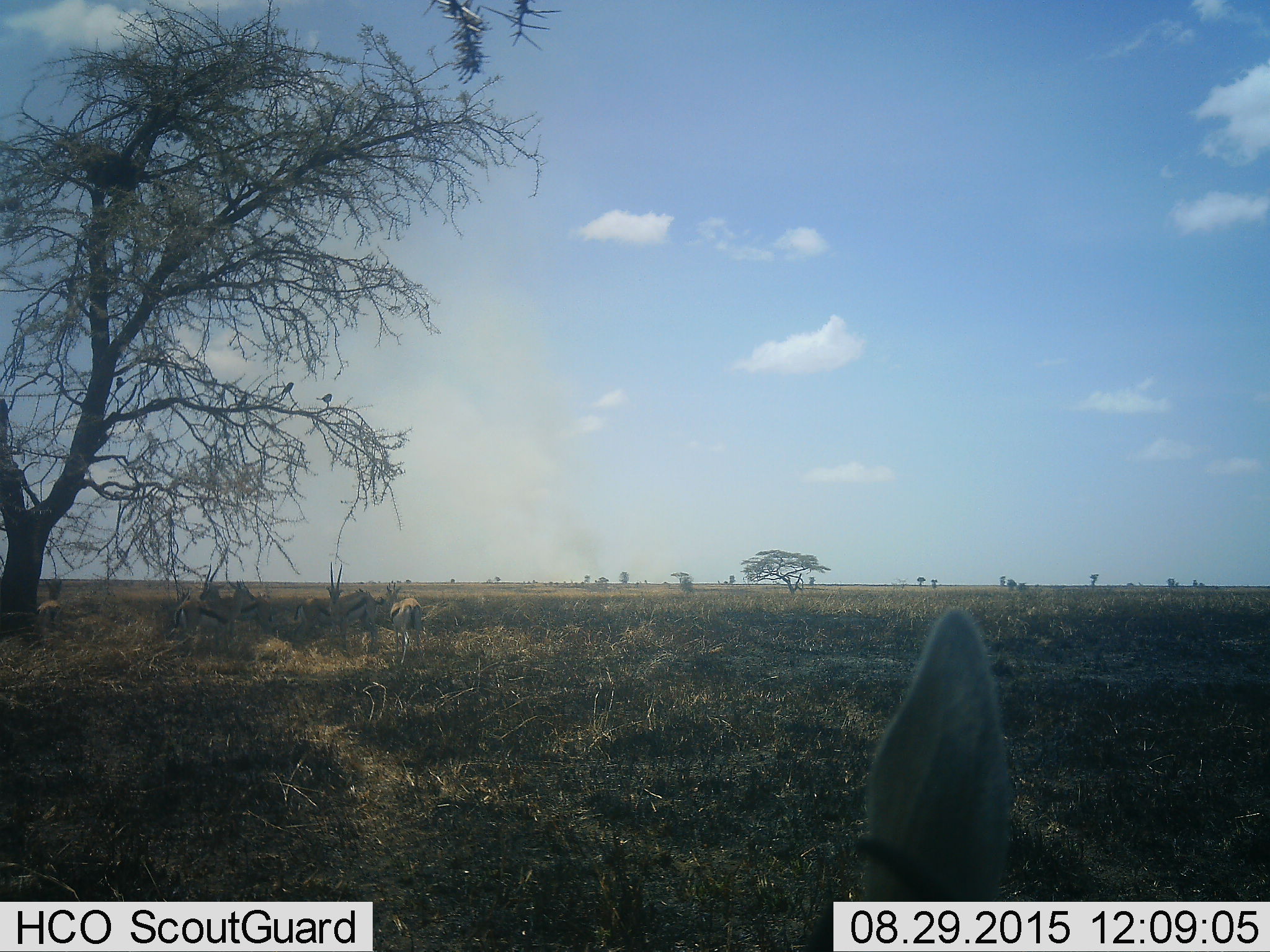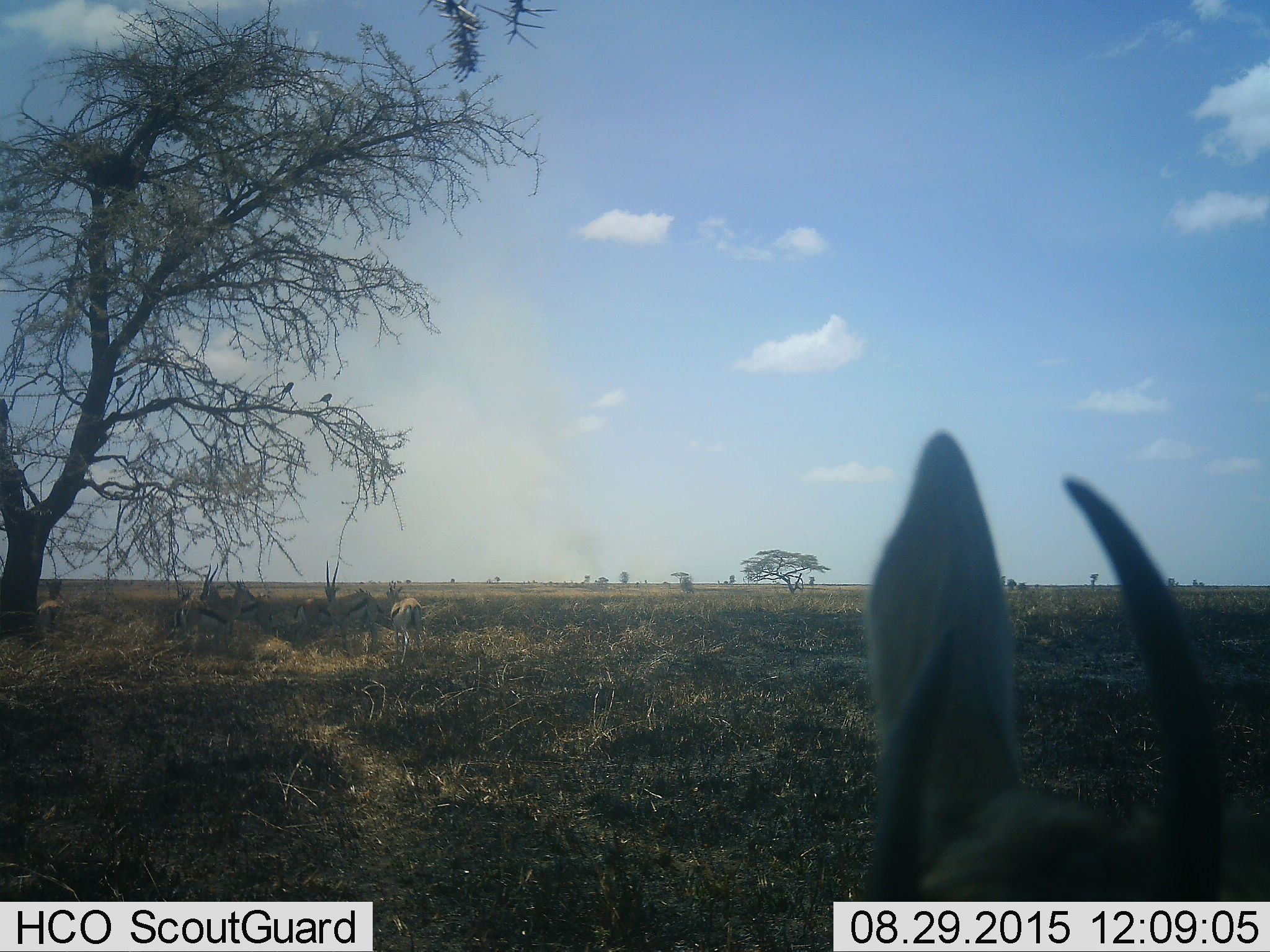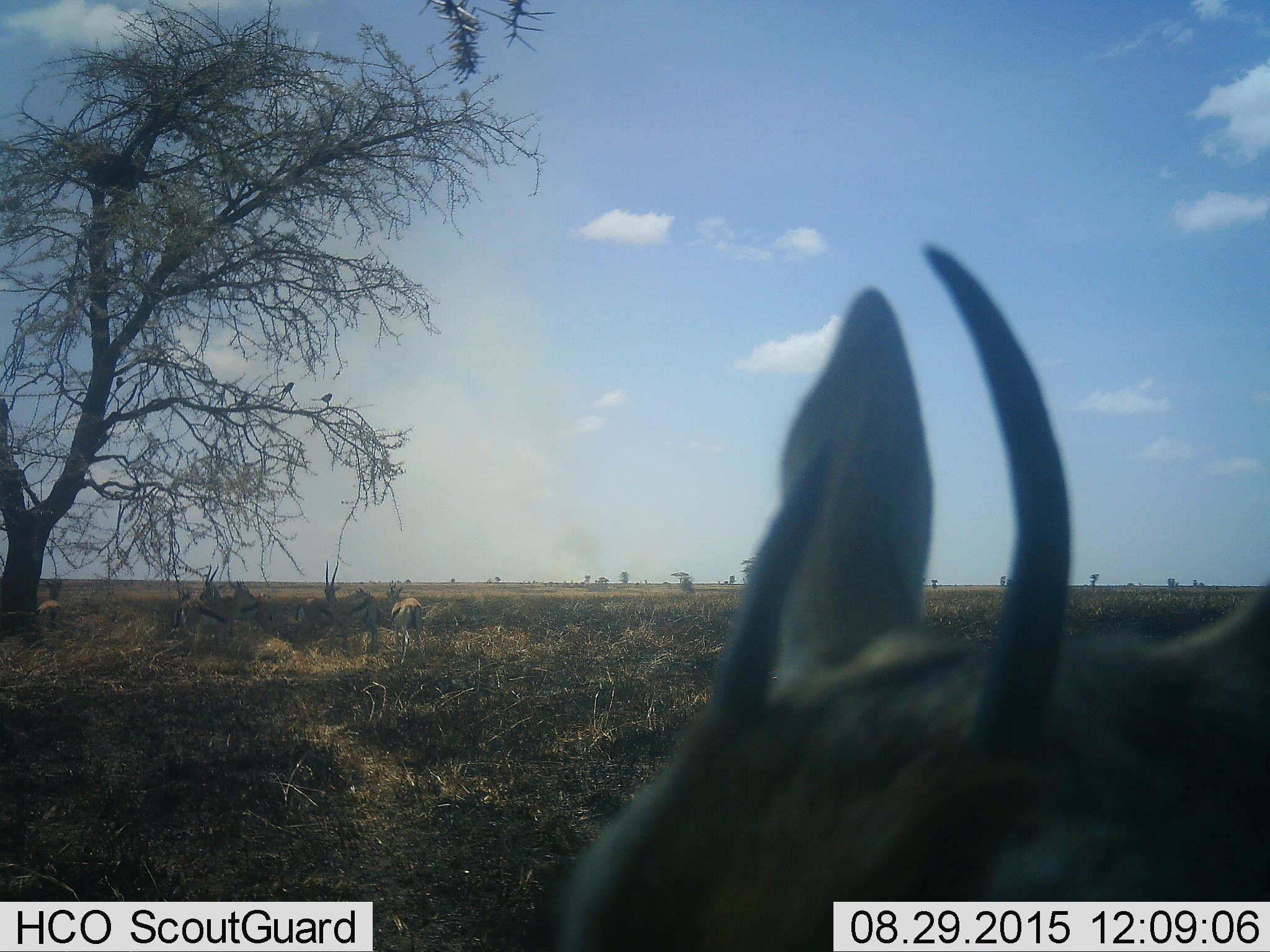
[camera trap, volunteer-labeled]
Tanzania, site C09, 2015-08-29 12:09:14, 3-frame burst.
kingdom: Animalia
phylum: Chordata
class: Mammalia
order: Artiodactyla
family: Bovidae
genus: Eudorcas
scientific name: Eudorcas thomsonii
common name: thomson's gazelle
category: gazellethomsons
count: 7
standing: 92%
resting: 15%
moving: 15%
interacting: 0%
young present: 0%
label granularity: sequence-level